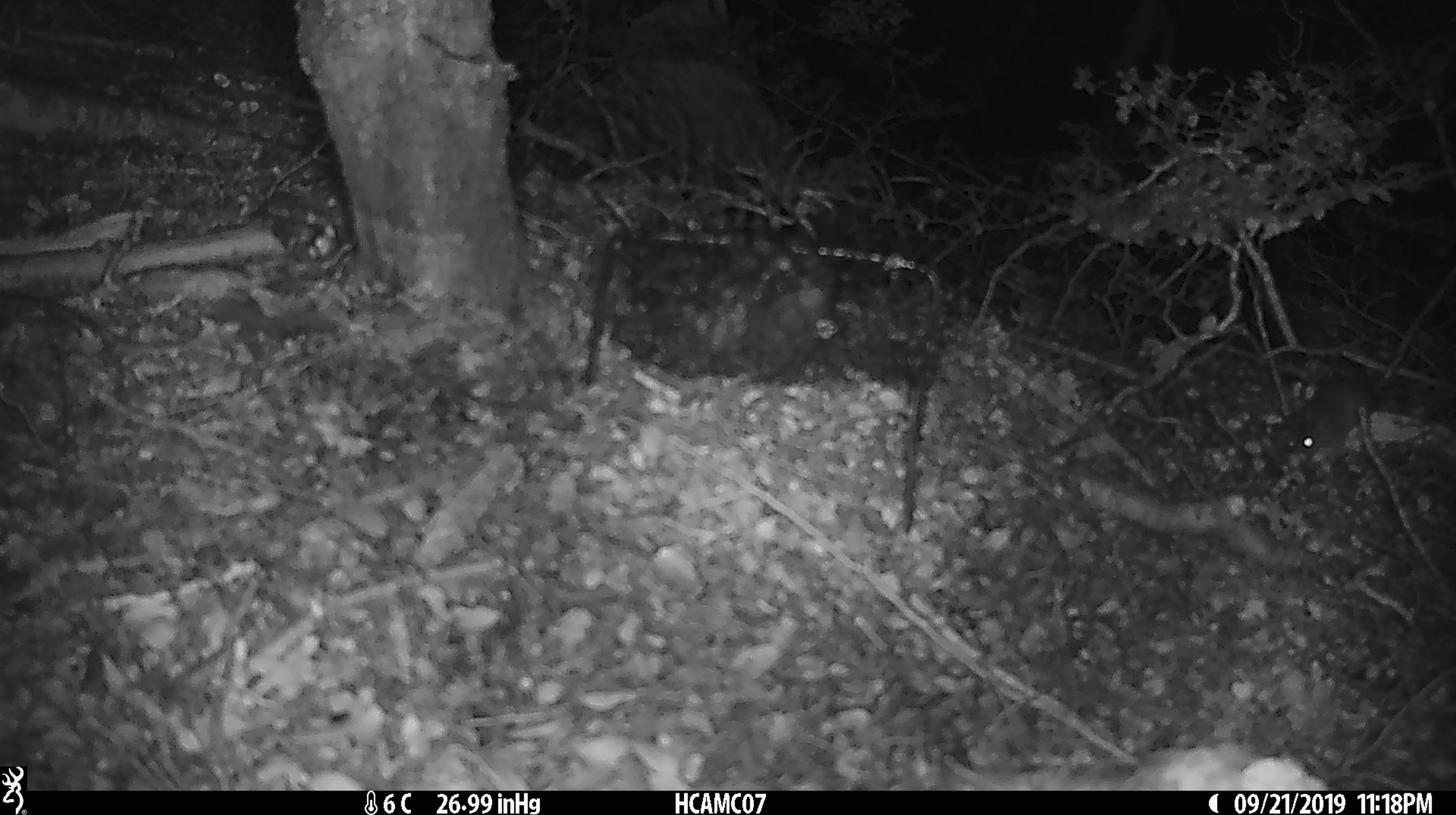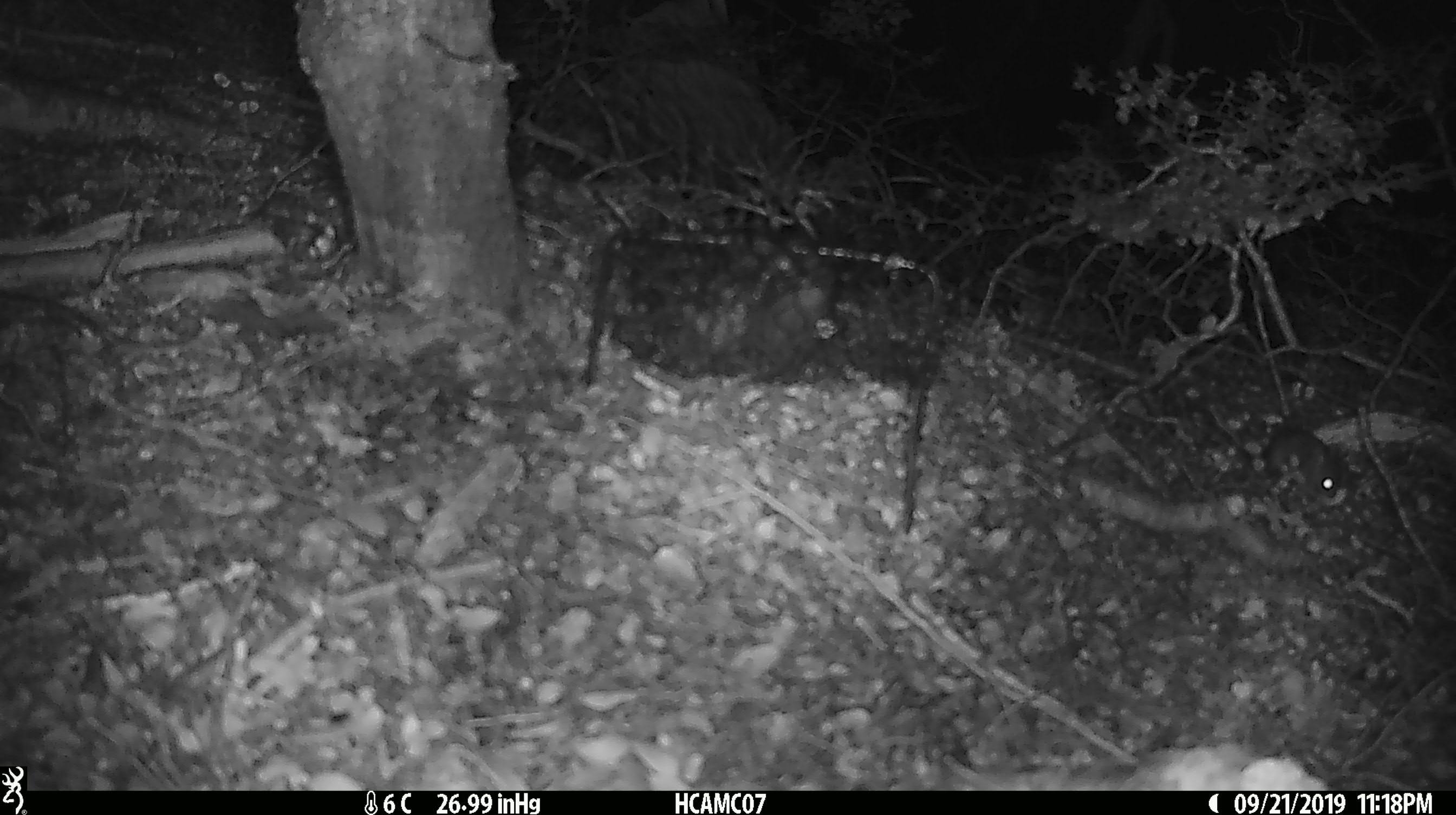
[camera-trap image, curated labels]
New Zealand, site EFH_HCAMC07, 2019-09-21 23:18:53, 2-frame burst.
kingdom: Animalia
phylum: Chordata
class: Mammalia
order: Rodentia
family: Muridae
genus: Mus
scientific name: Mus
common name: mouse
Mouse (Mus).